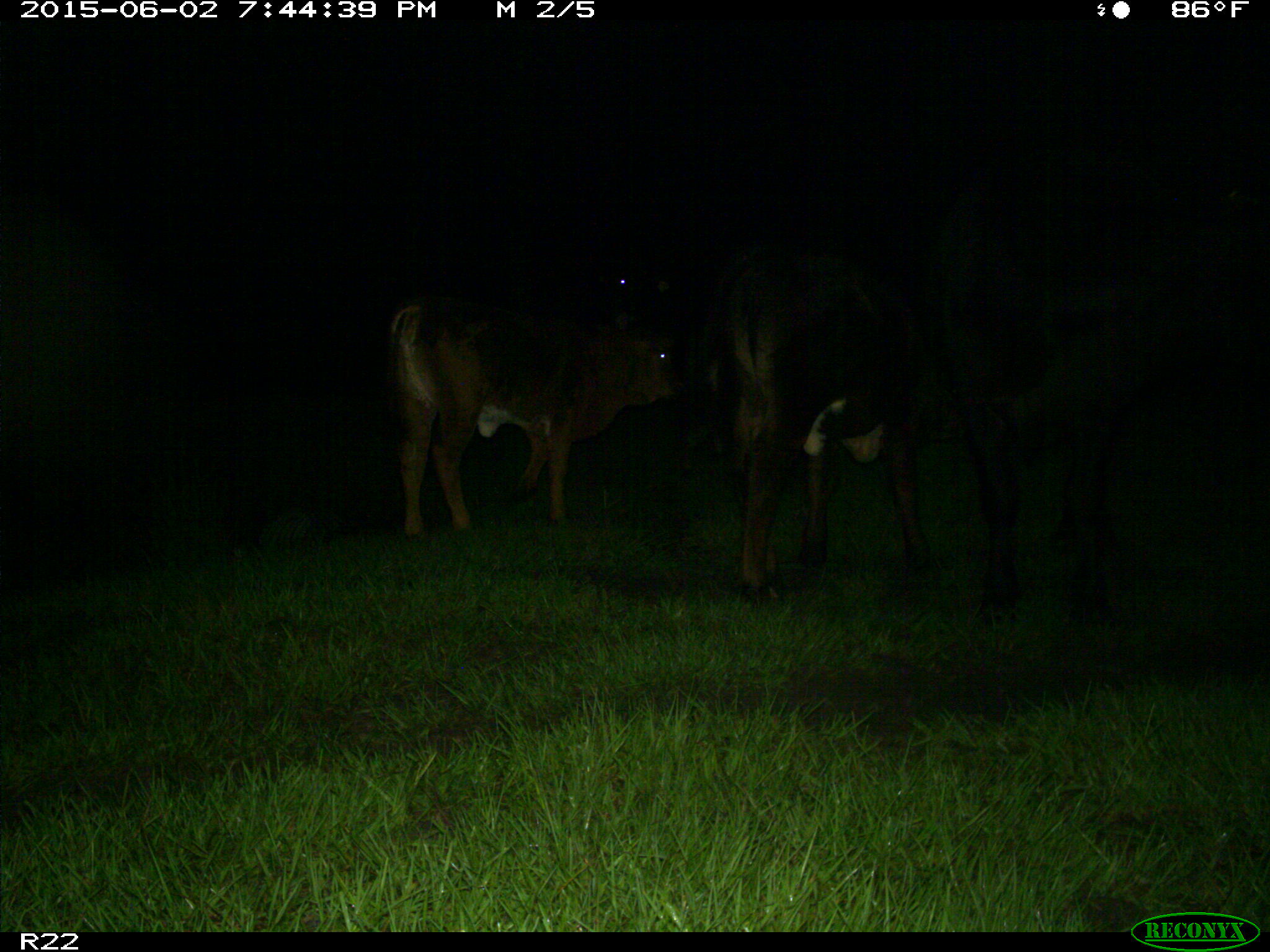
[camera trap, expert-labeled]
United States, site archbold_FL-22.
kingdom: Animalia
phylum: Chordata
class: Mammalia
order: Artiodactyla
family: Bovidae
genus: Bos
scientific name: Bos taurus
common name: domestic cow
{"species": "Bos taurus (domestic cow)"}